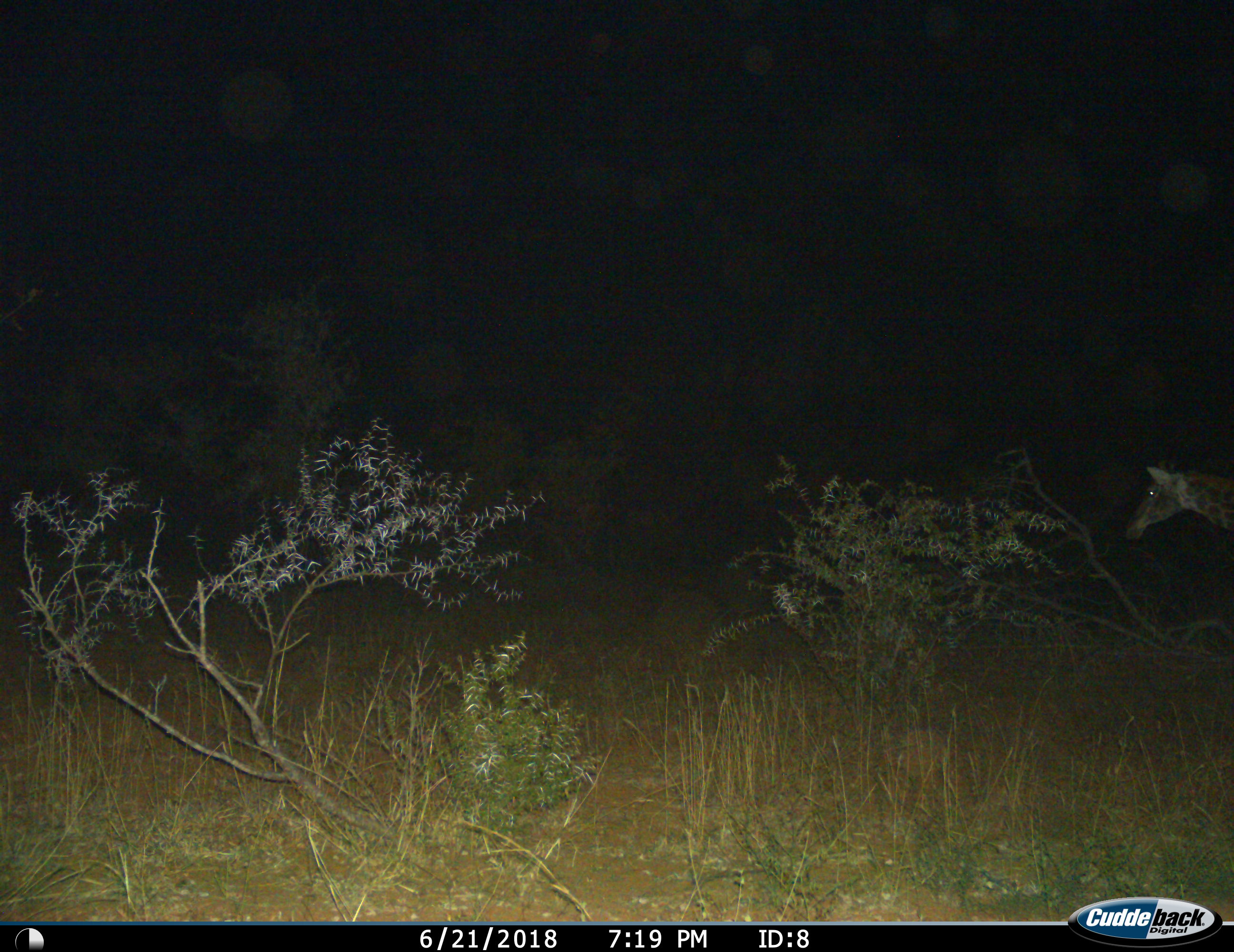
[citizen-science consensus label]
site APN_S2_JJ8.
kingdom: Animalia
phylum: Chordata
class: Mammalia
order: Artiodactyla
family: Giraffidae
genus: Giraffa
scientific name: Giraffa camelopardalis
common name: giraffe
Giraffe (Giraffa camelopardalis), count 1. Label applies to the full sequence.